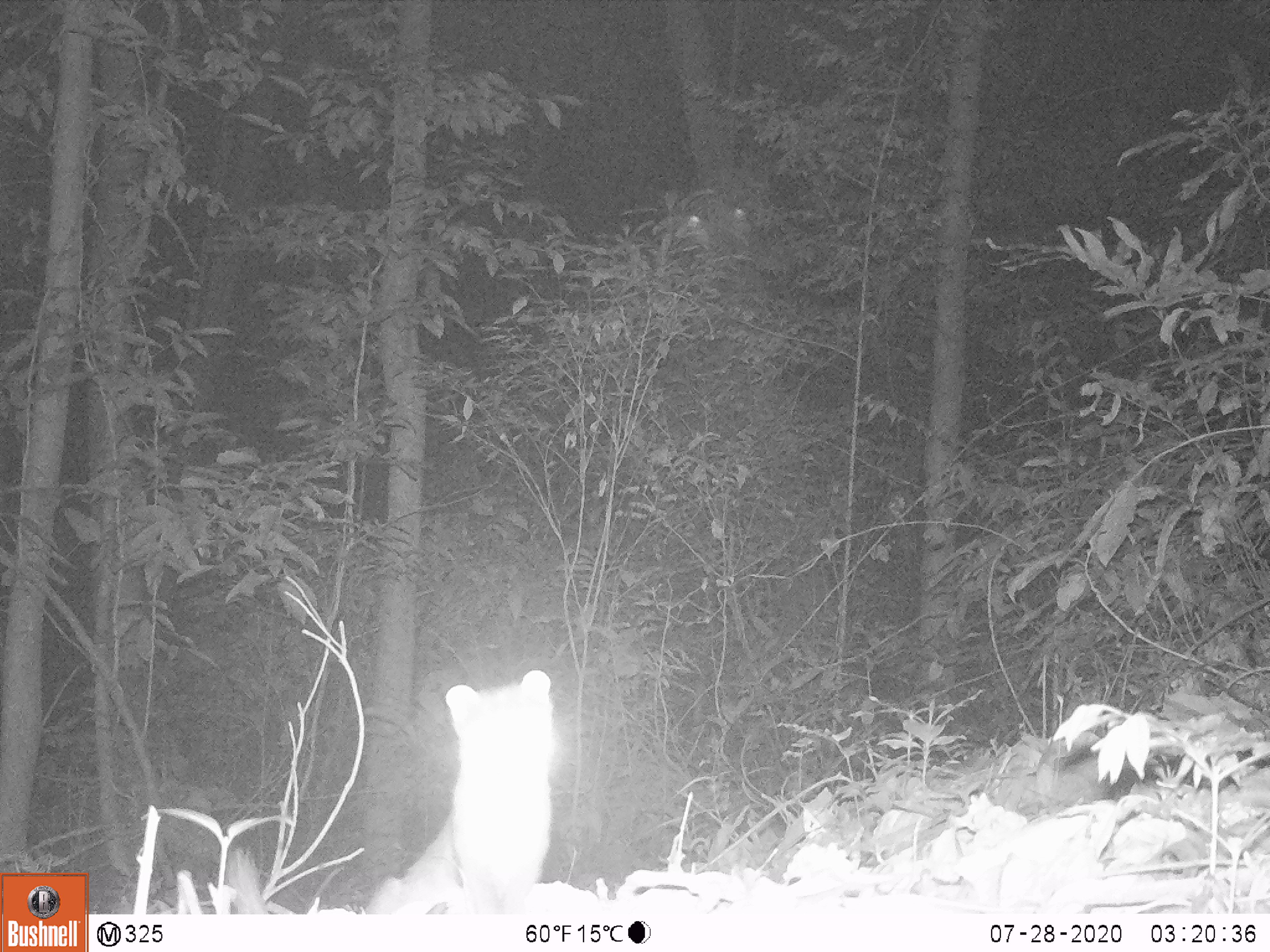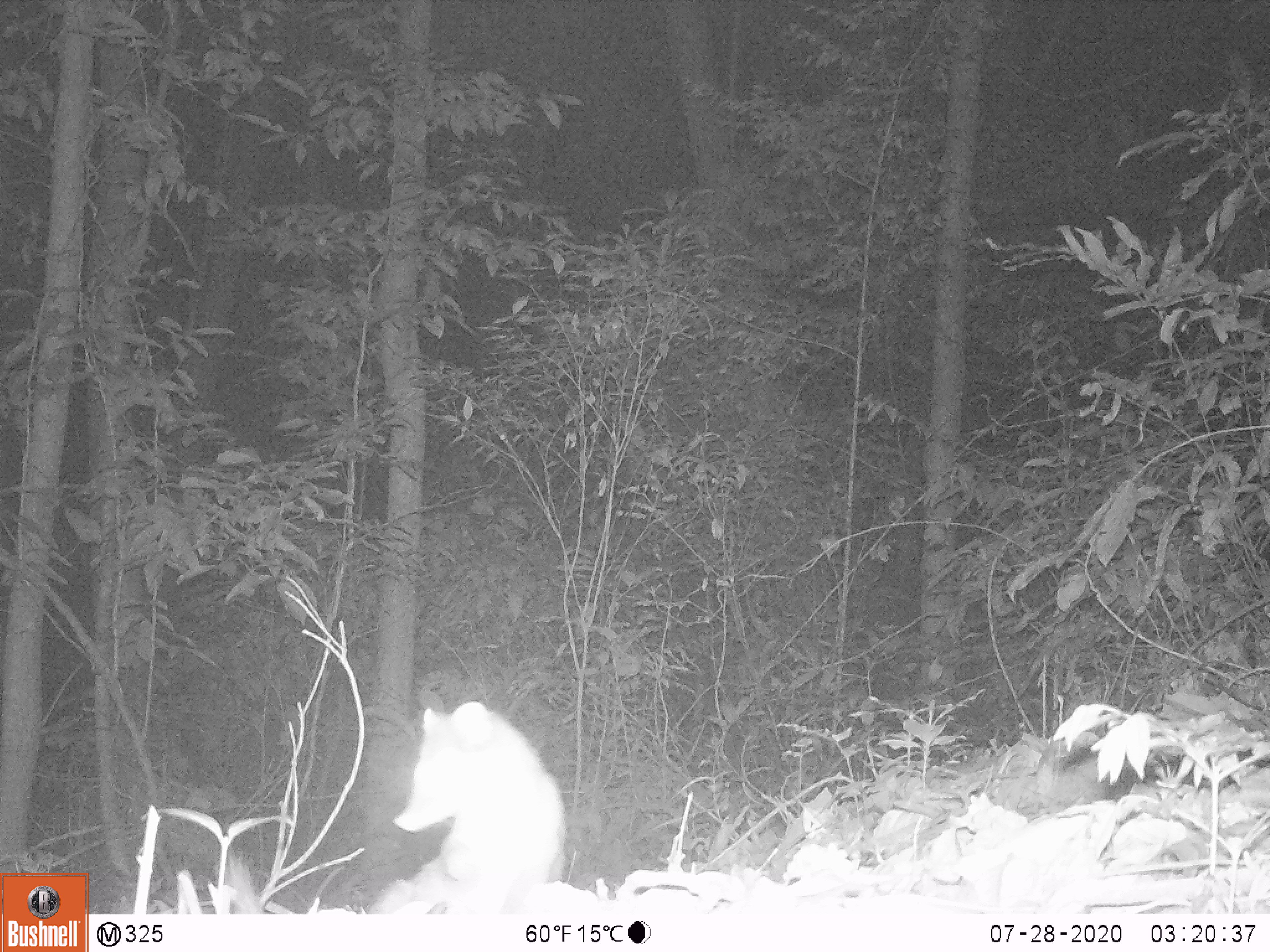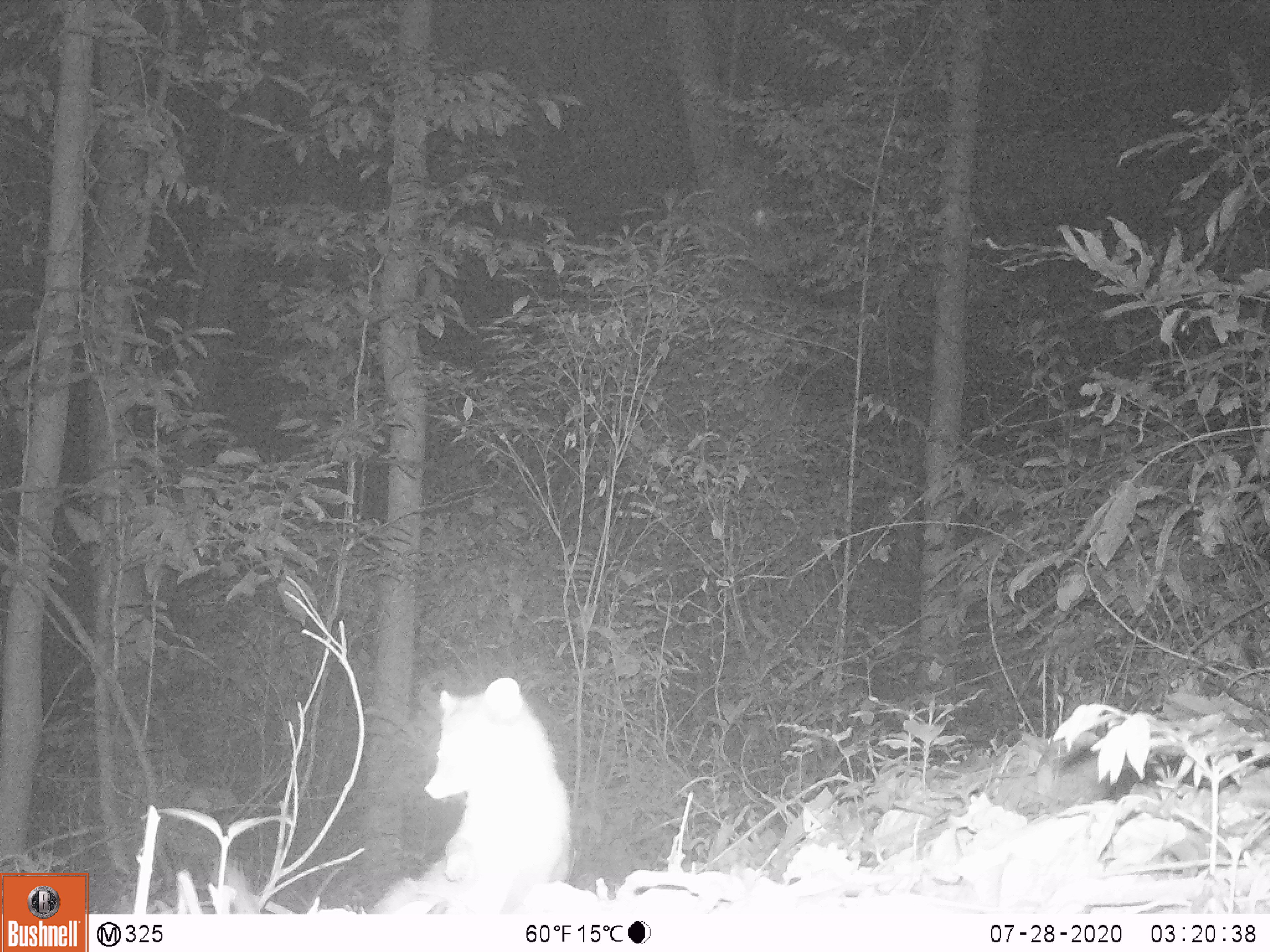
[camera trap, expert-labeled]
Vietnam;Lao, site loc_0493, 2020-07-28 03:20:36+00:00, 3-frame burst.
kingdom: Animalia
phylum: Chordata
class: Mammalia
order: Carnivora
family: Mustelidae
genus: Melogale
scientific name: Melogale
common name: ferret badger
Ferret badger (Melogale). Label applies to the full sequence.